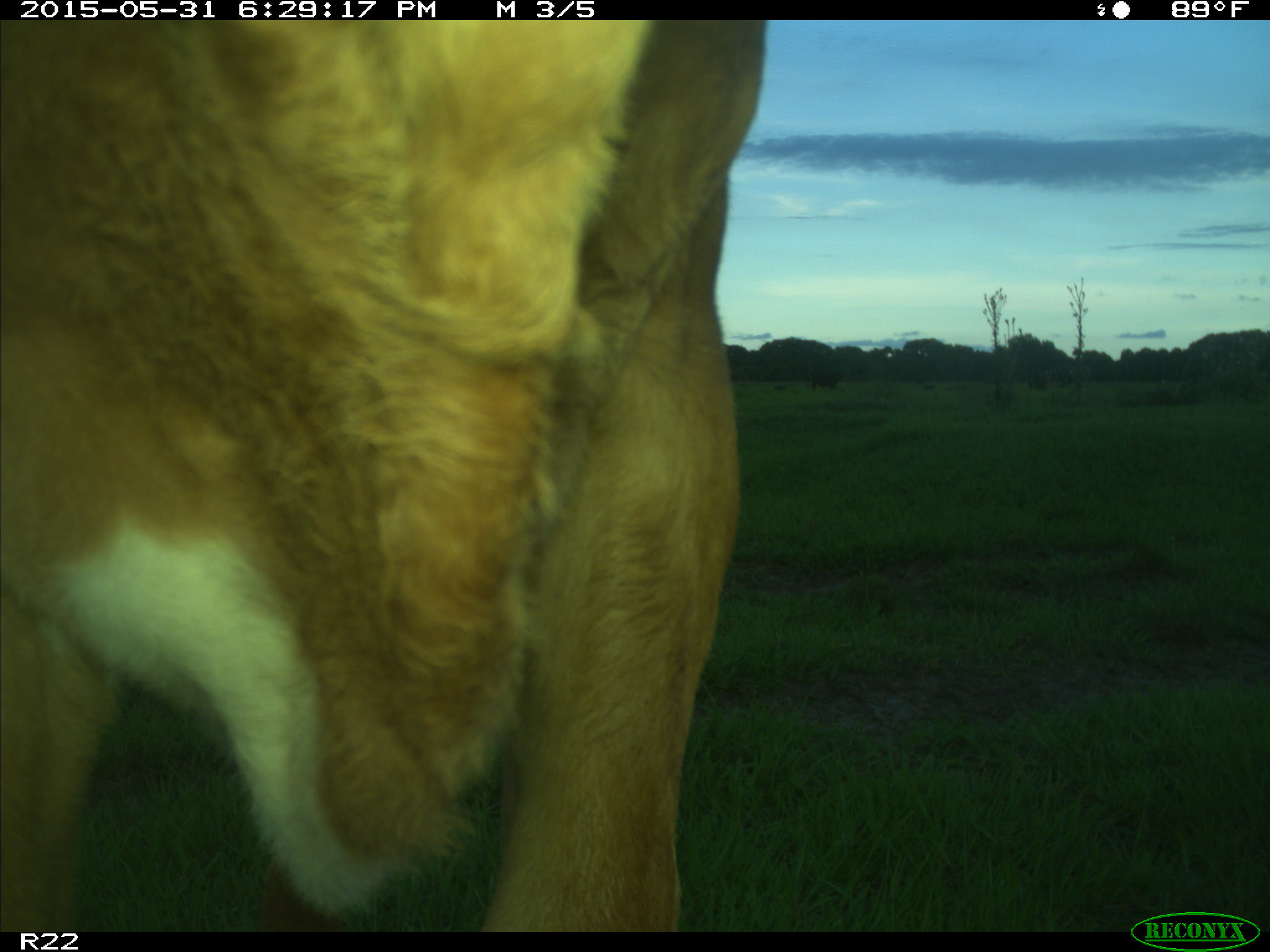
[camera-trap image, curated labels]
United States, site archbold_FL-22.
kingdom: Animalia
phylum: Chordata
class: Mammalia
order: Artiodactyla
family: Bovidae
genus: Bos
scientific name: Bos taurus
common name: domestic cow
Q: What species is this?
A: Bos taurus (domestic cow).